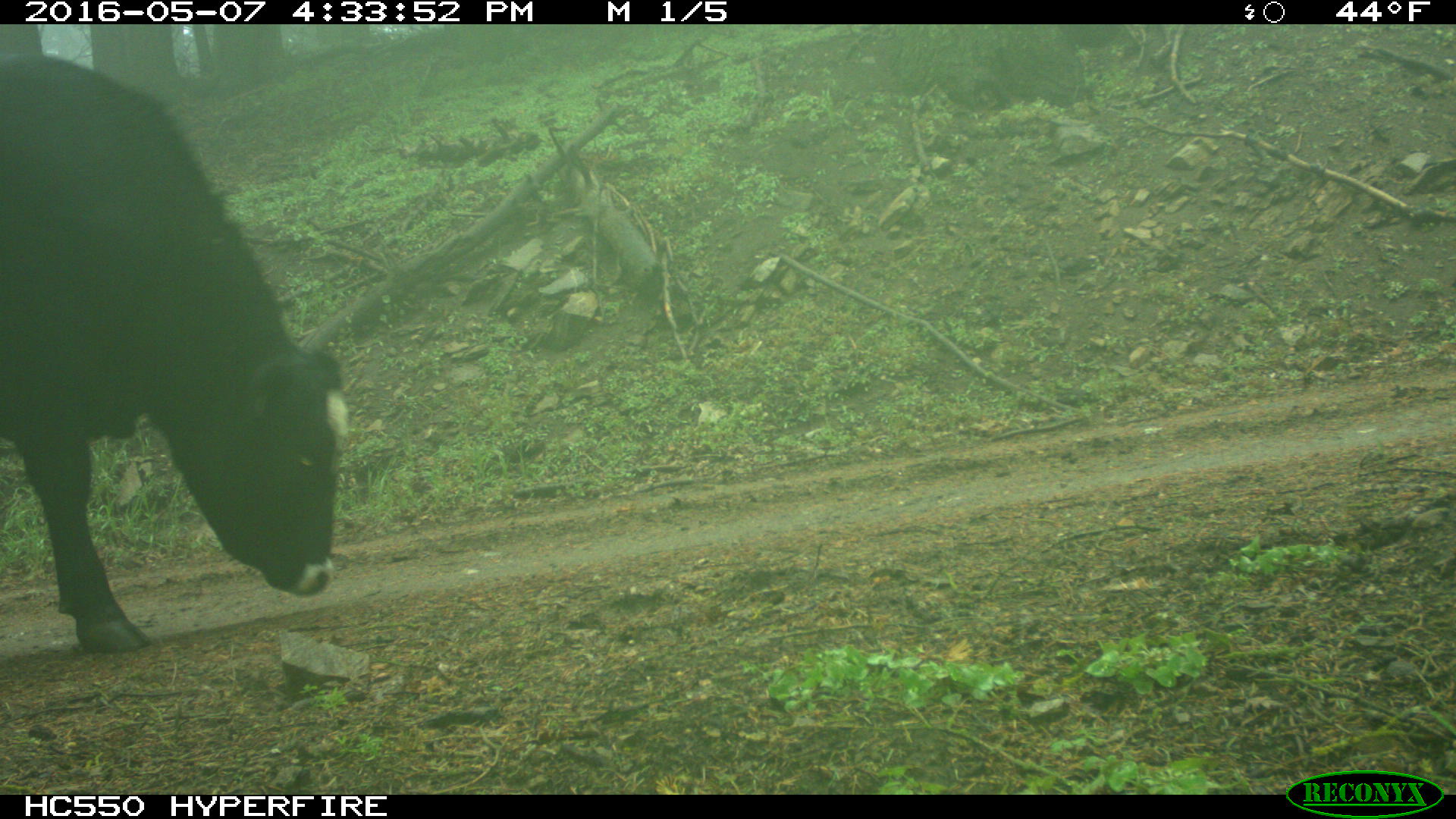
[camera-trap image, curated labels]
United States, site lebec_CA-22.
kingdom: Animalia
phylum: Chordata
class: Mammalia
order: Artiodactyla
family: Bovidae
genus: Bos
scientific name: Bos taurus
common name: domestic cow